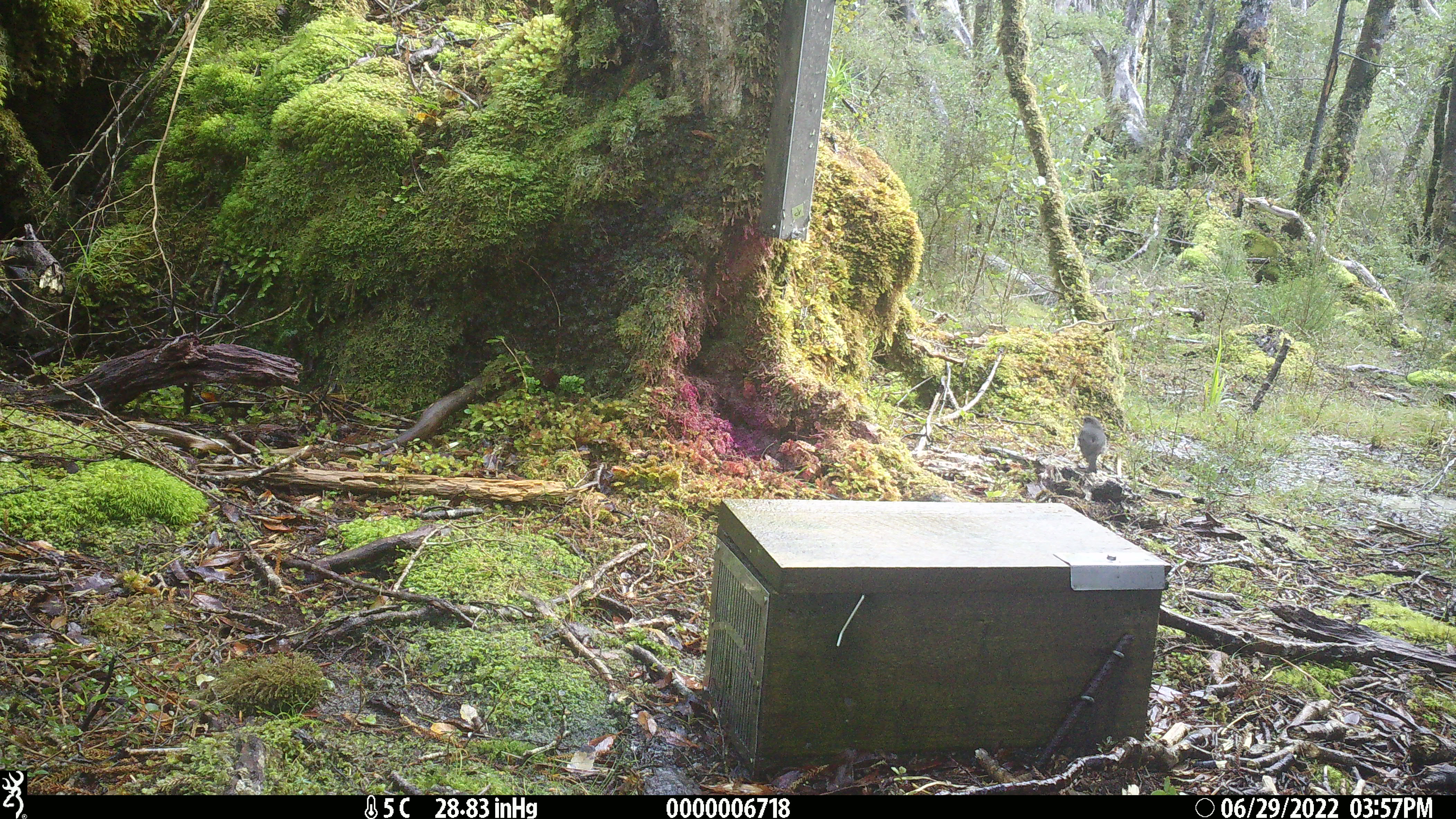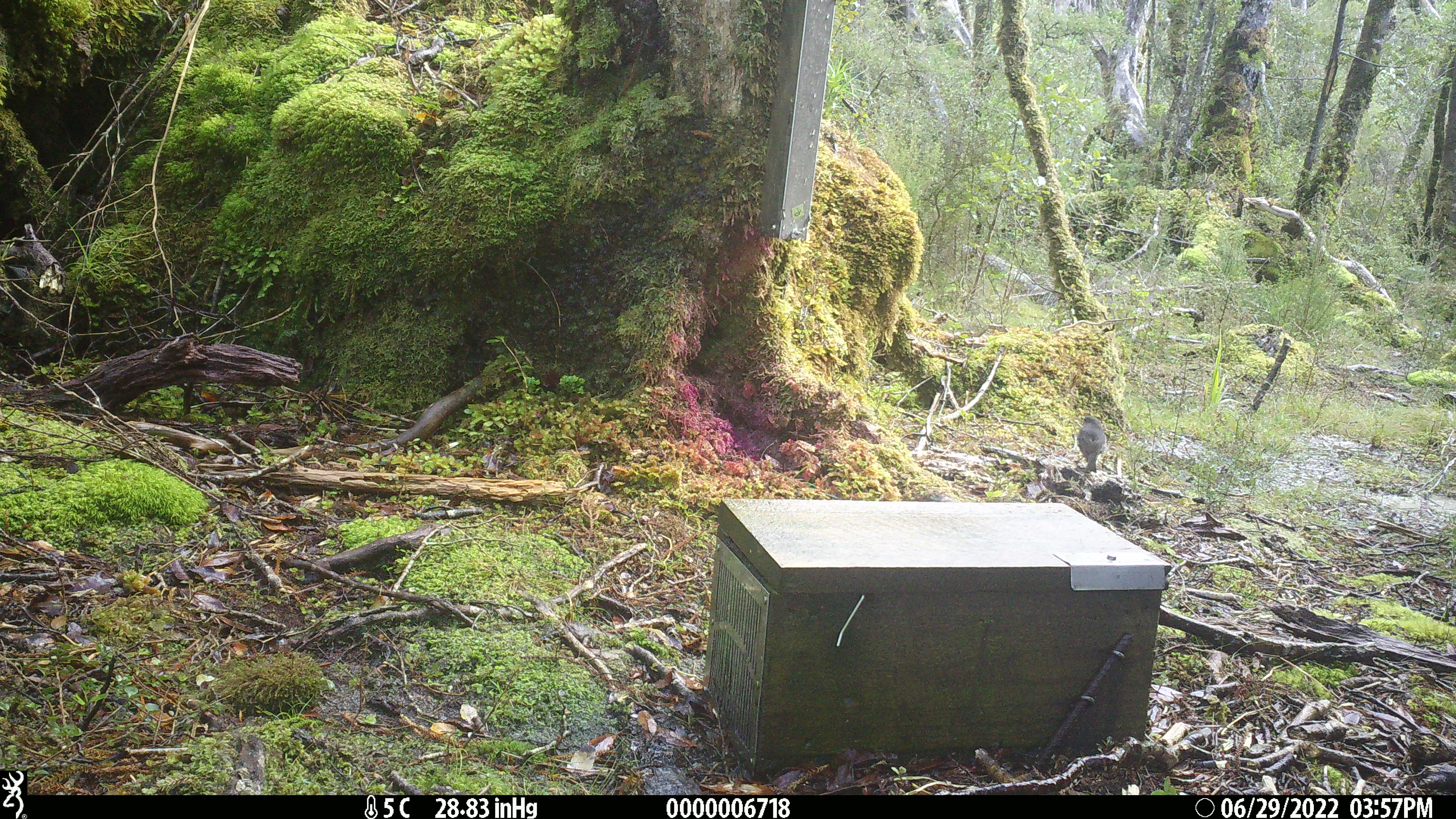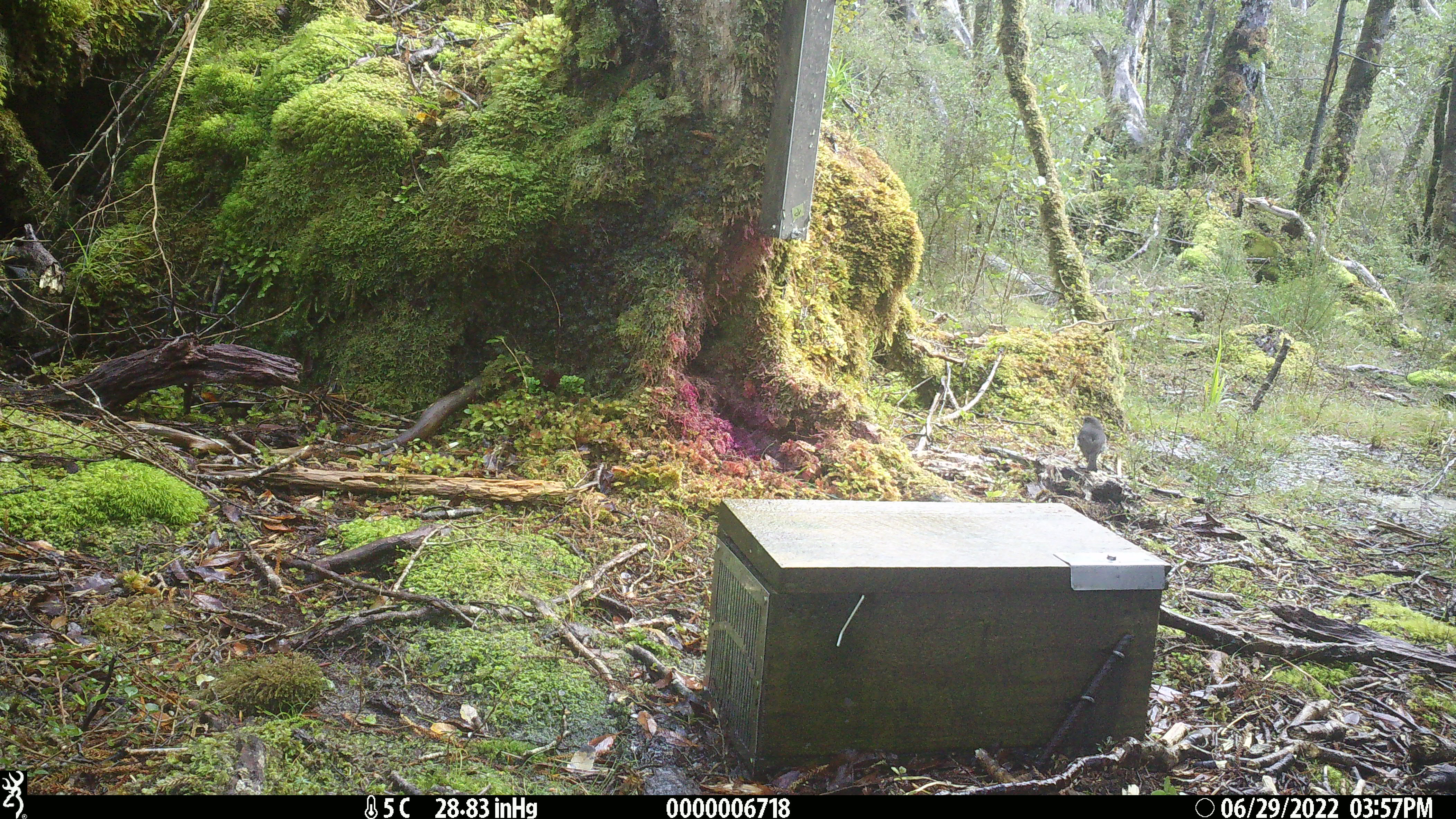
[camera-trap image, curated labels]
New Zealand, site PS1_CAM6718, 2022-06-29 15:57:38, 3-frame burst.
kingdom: Animalia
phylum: Chordata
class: Aves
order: Passeriformes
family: Petroicidae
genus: Petroica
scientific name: Petroica macrocephala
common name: tomtit